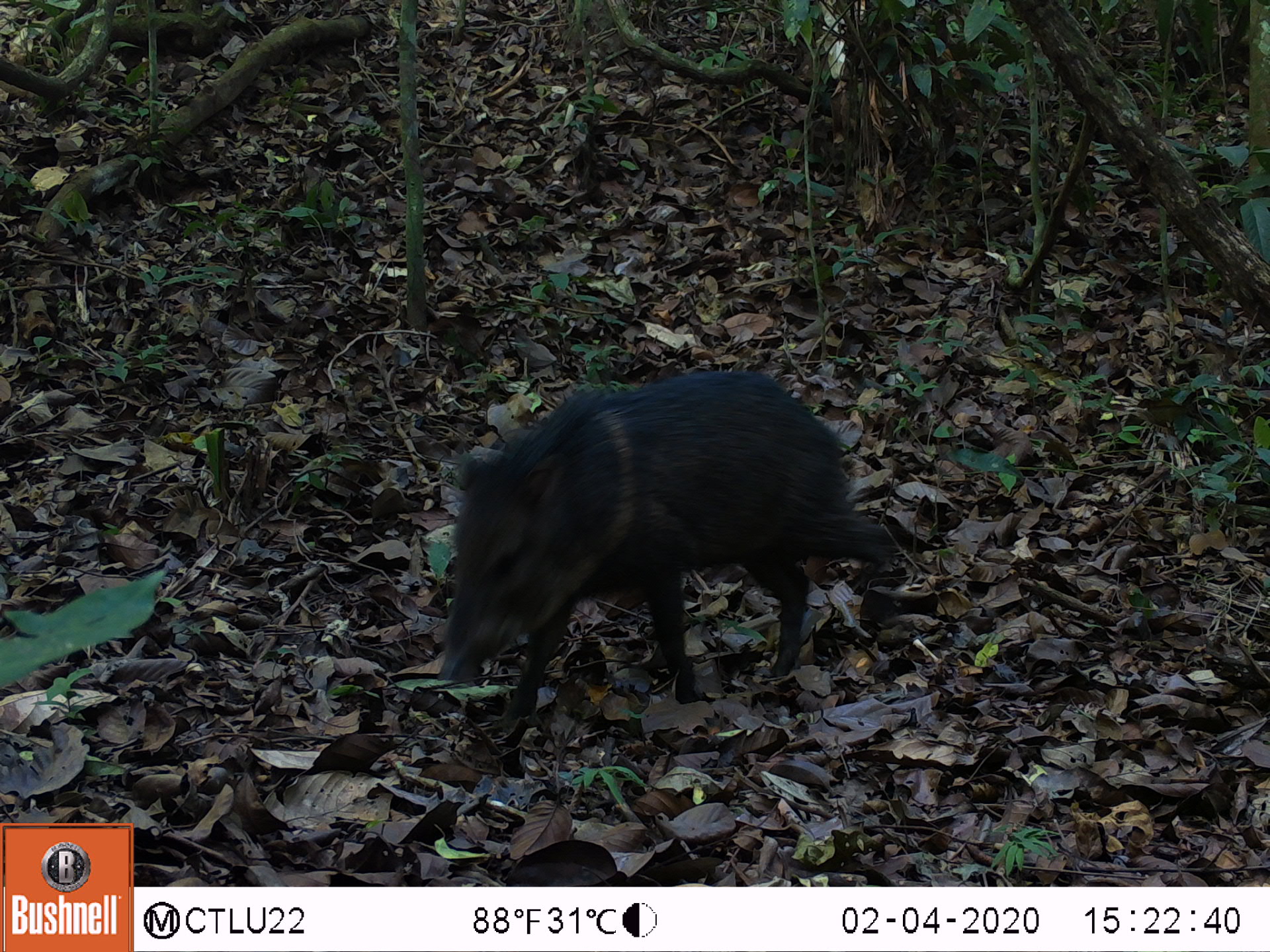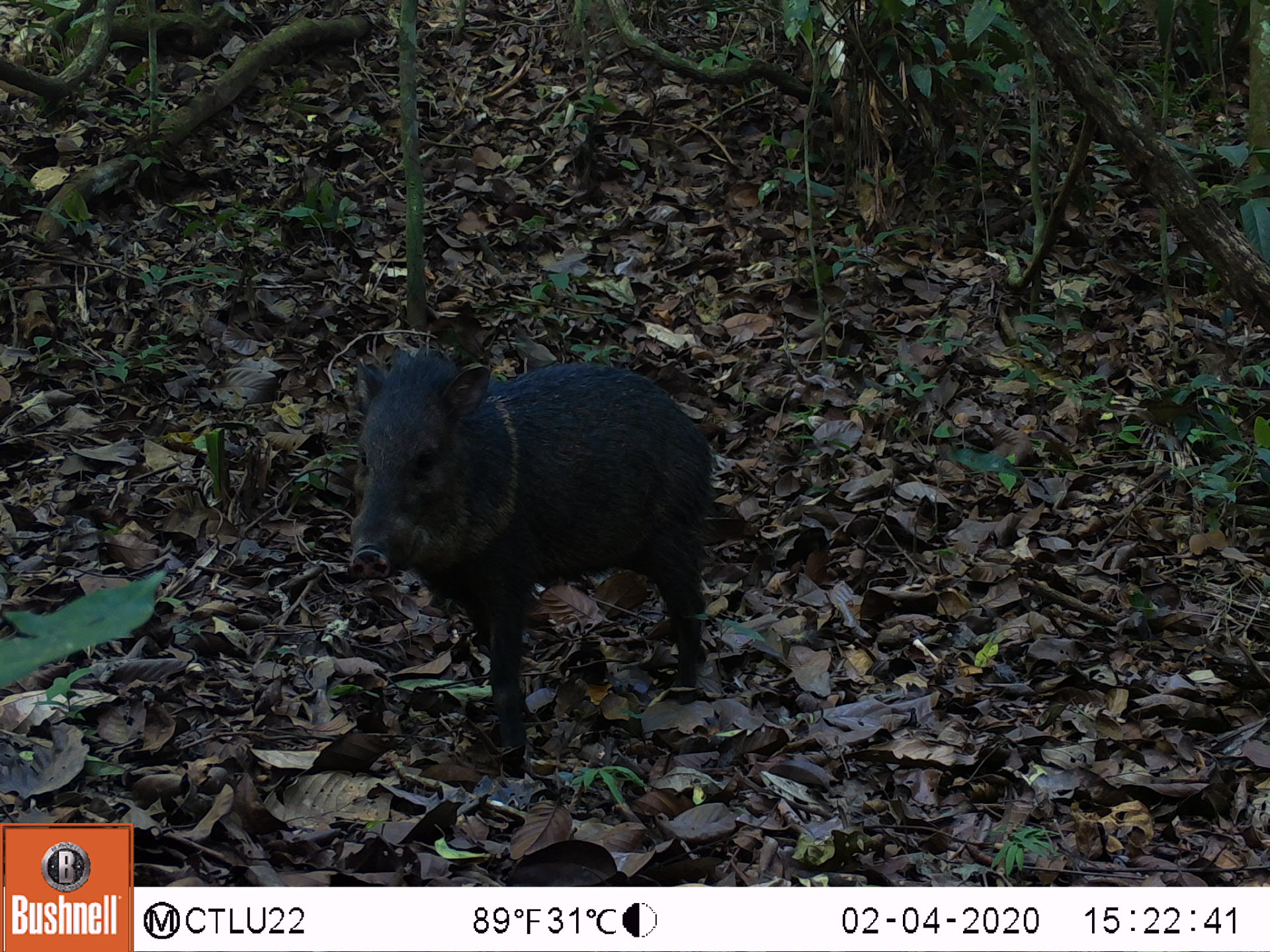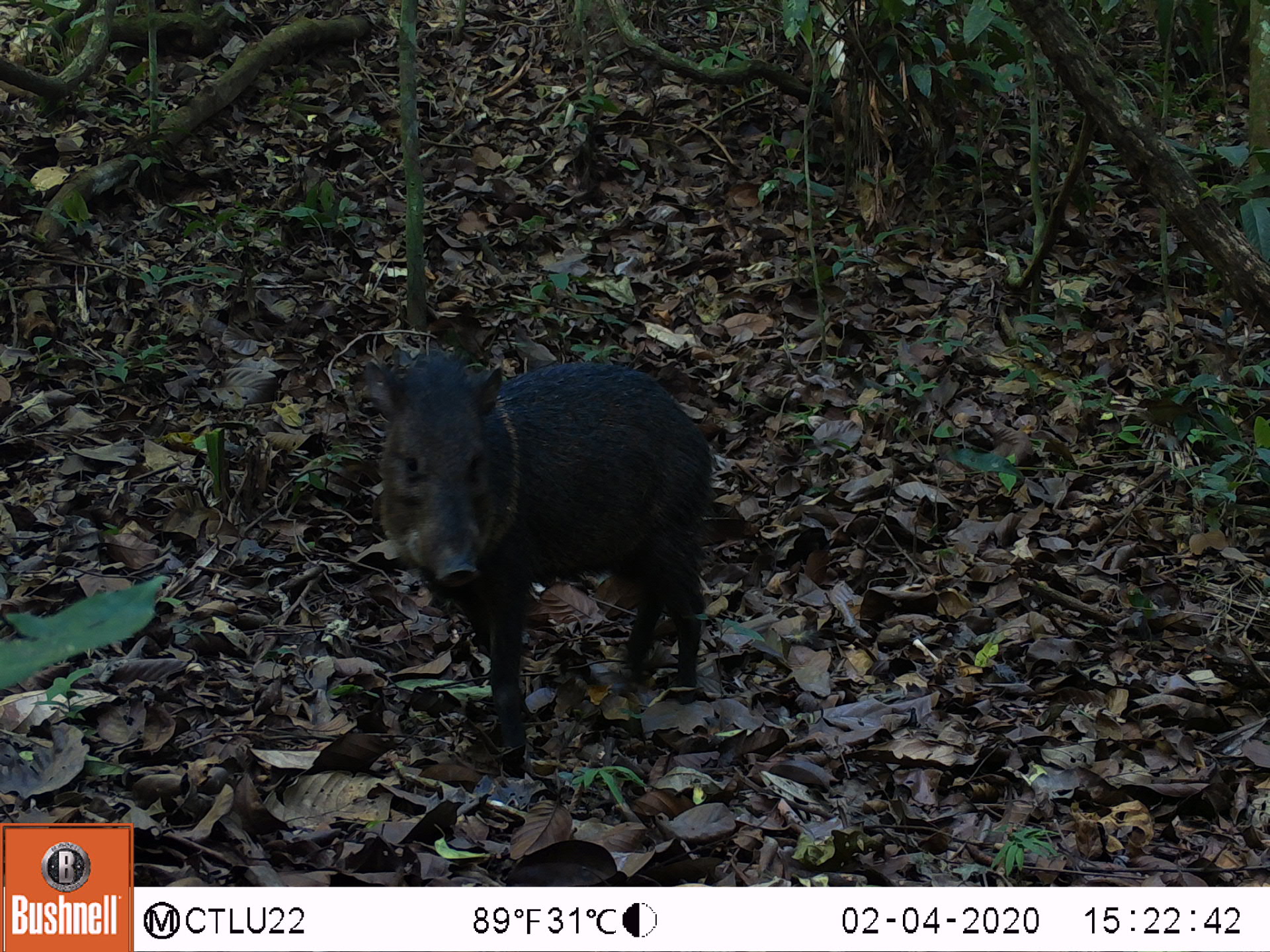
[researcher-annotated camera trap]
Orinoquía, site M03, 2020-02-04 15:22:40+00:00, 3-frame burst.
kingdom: Animalia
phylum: Chordata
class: Mammalia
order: Artiodactyla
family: Tayassuidae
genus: Pecari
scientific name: Pecari tajacu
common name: collared peccary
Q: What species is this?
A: Collared peccary (Pecari tajacu).